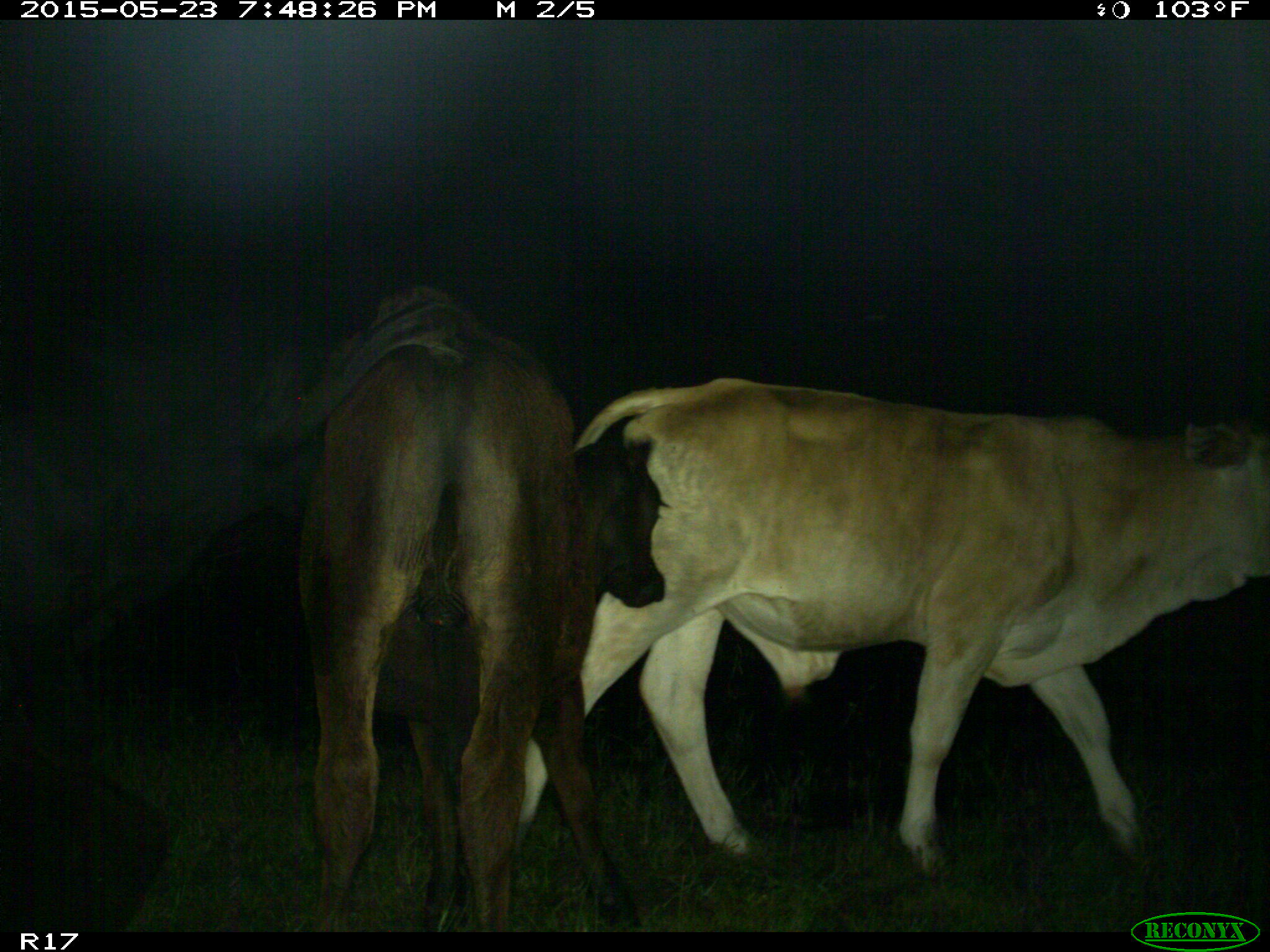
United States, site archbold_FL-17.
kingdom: Animalia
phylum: Chordata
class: Mammalia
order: Artiodactyla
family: Bovidae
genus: Bos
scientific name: Bos taurus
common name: domestic cow